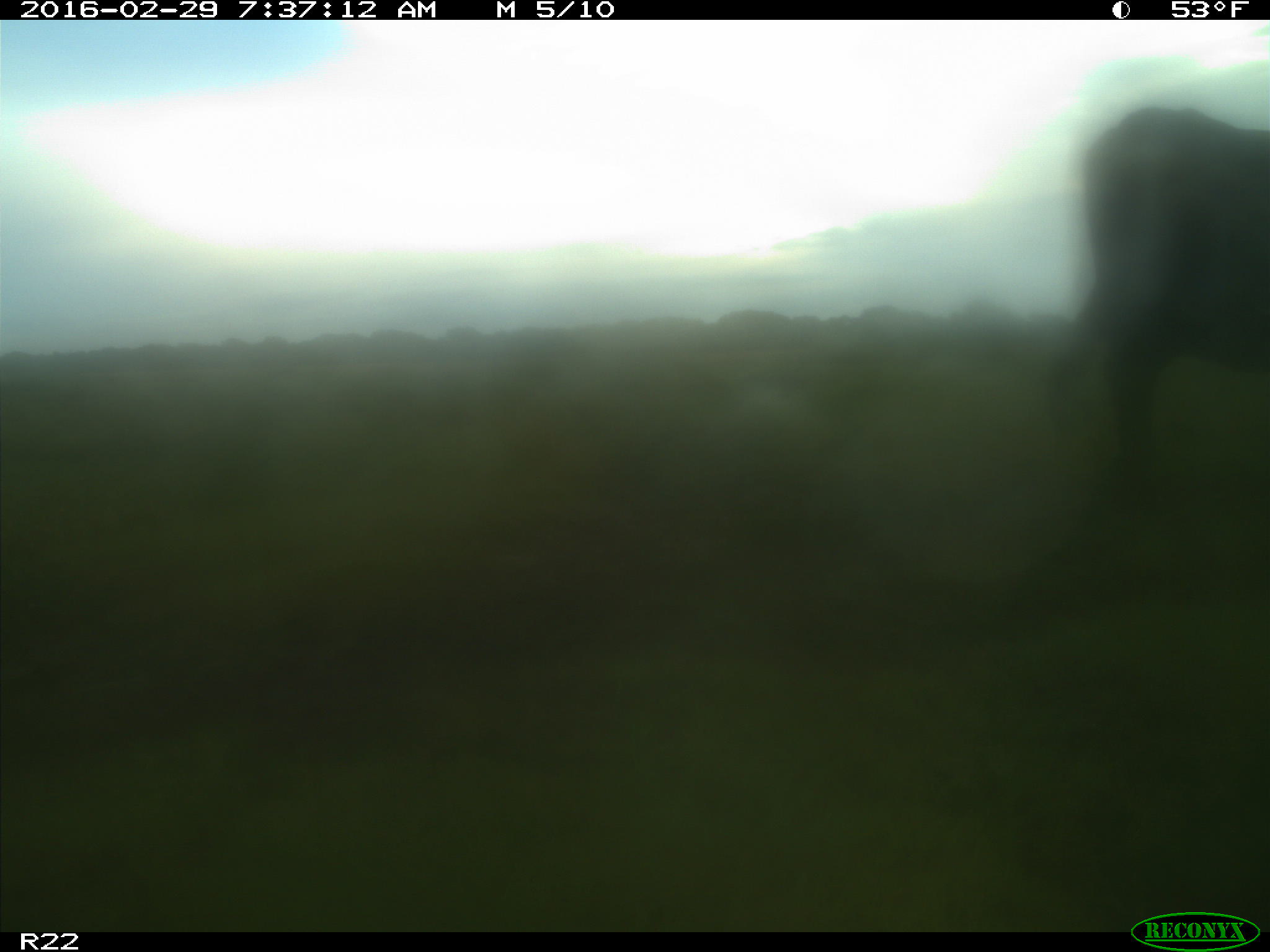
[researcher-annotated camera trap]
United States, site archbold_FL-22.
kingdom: Animalia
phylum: Chordata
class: Mammalia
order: Artiodactyla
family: Bovidae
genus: Bos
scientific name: Bos taurus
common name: domestic cow